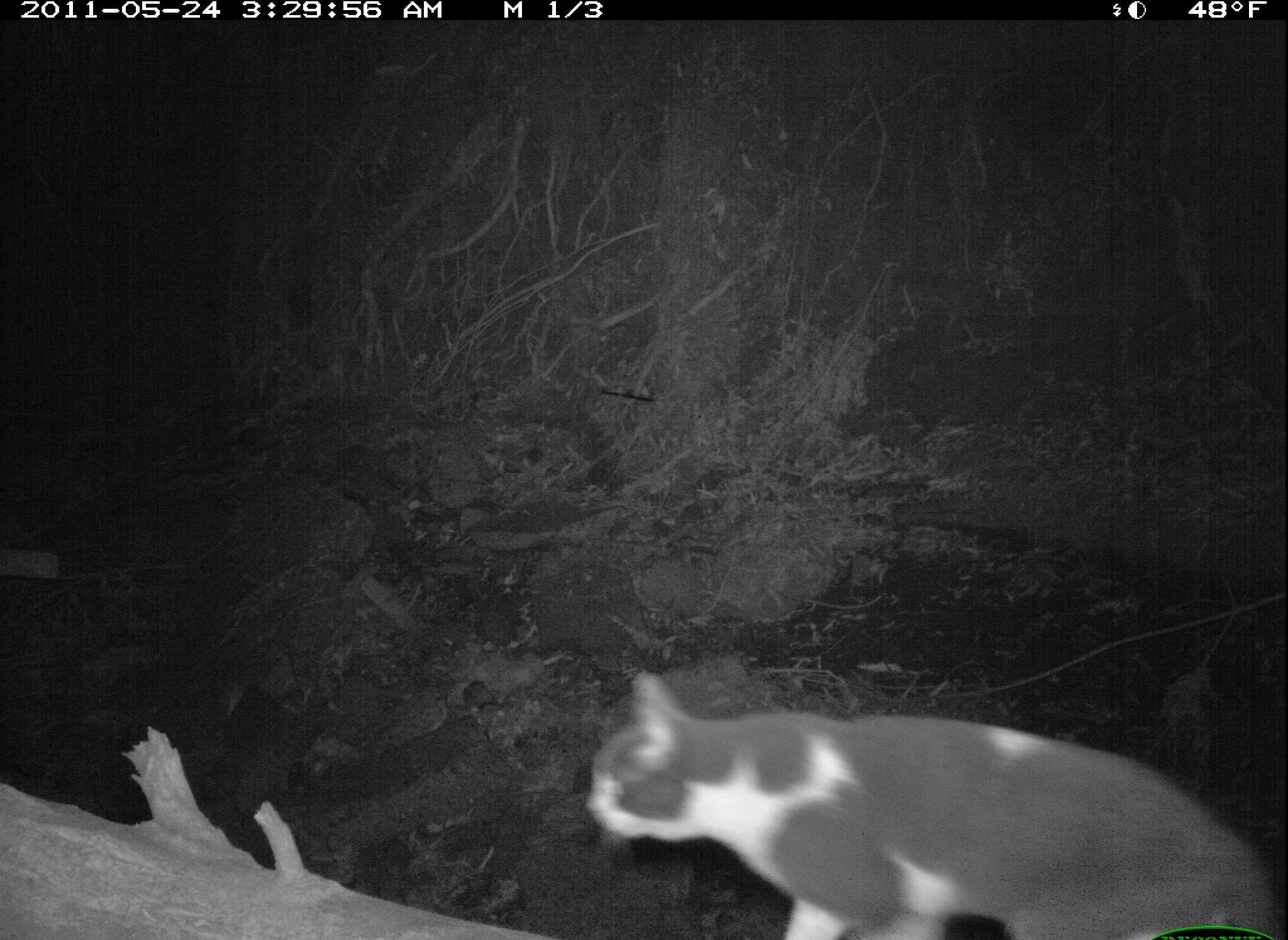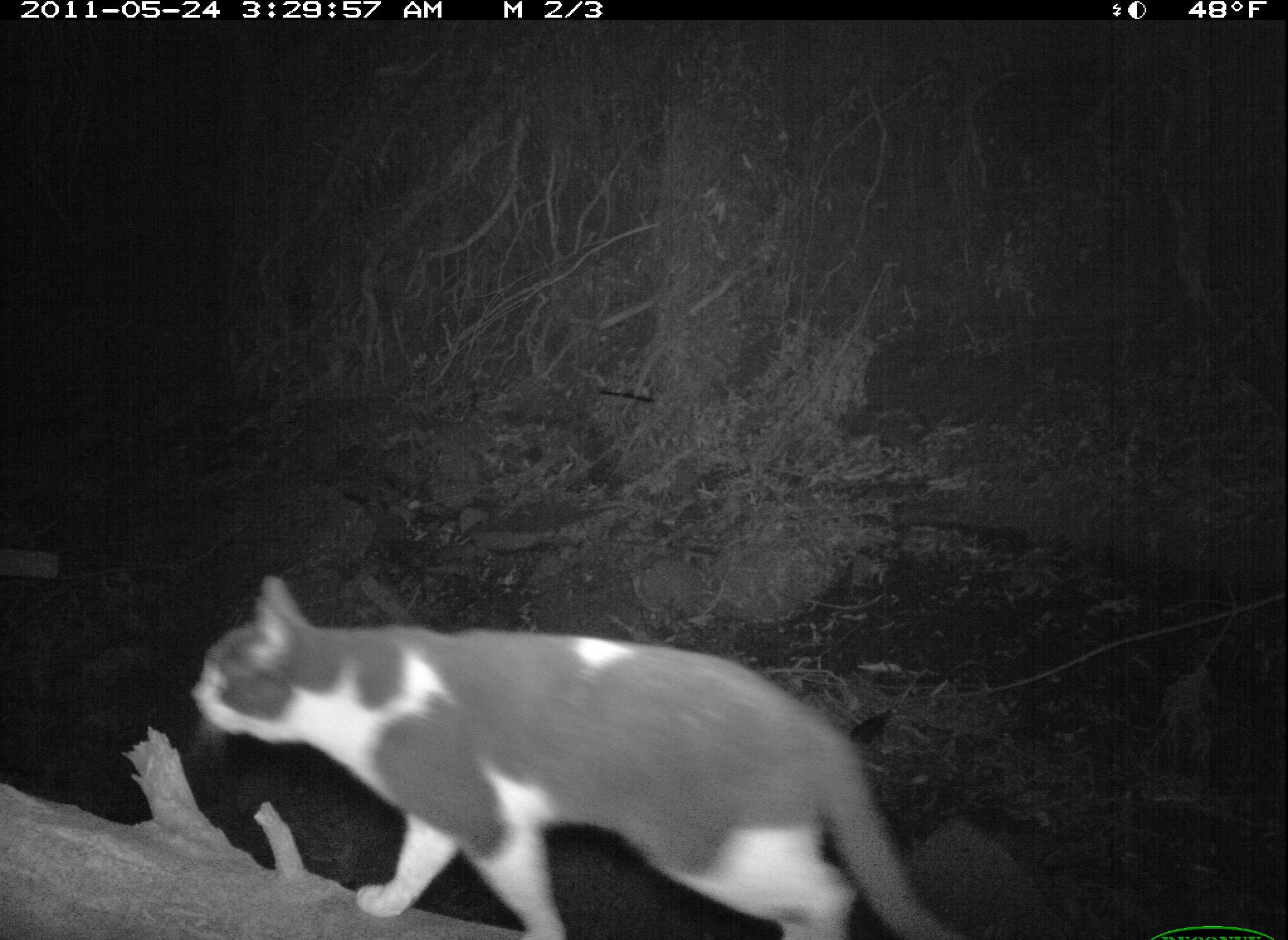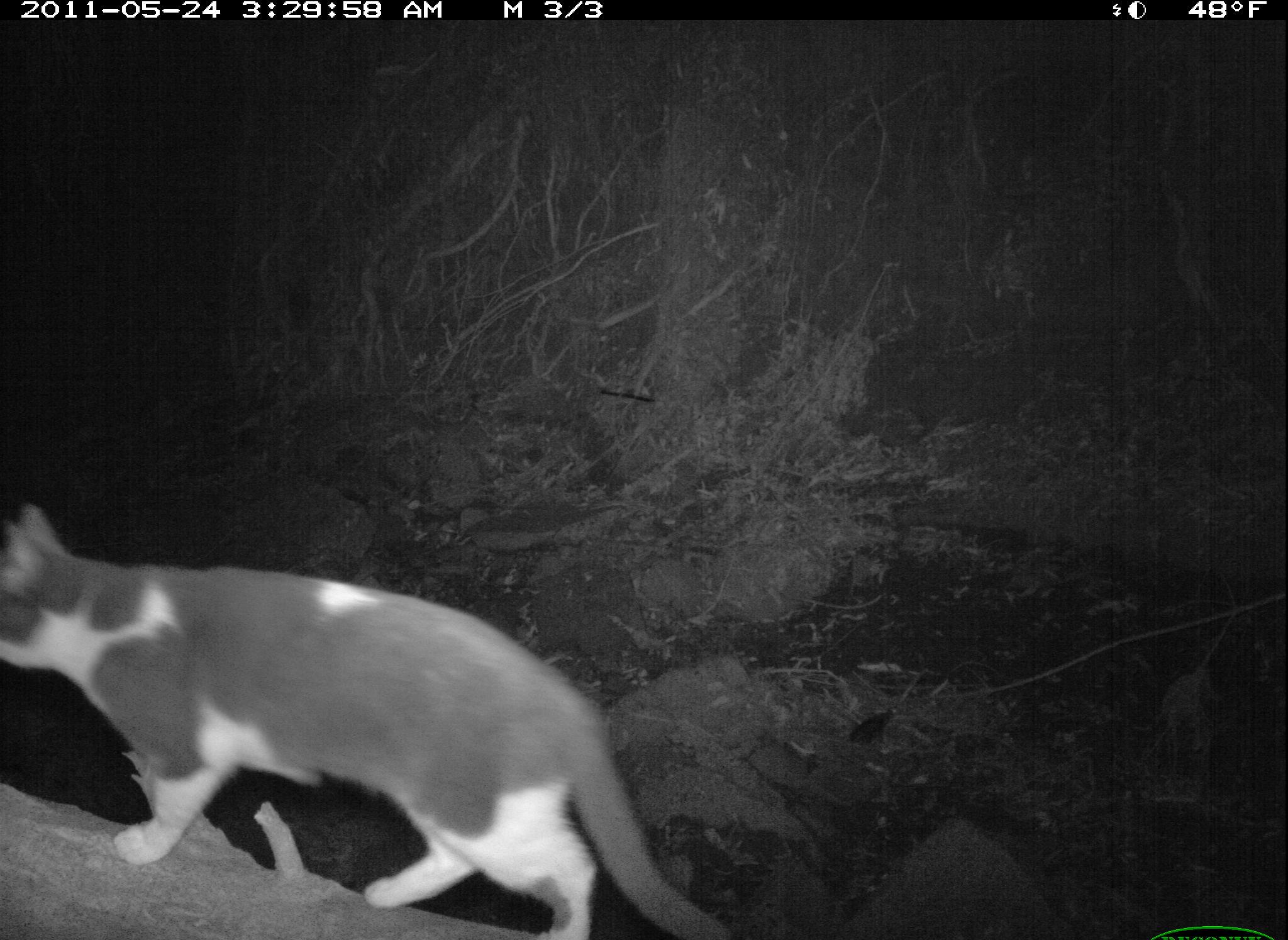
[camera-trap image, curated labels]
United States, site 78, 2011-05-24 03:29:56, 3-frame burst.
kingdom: Animalia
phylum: Chordata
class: Mammalia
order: Carnivora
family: Felidae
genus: Felis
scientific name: Felis catus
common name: cat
Cat (Felis catus).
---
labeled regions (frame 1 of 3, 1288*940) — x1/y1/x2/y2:
cat: 580/662/1286/940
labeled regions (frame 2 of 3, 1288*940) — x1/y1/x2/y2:
cat: 174/562/982/940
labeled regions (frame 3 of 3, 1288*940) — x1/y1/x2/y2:
cat: 11/496/762/929